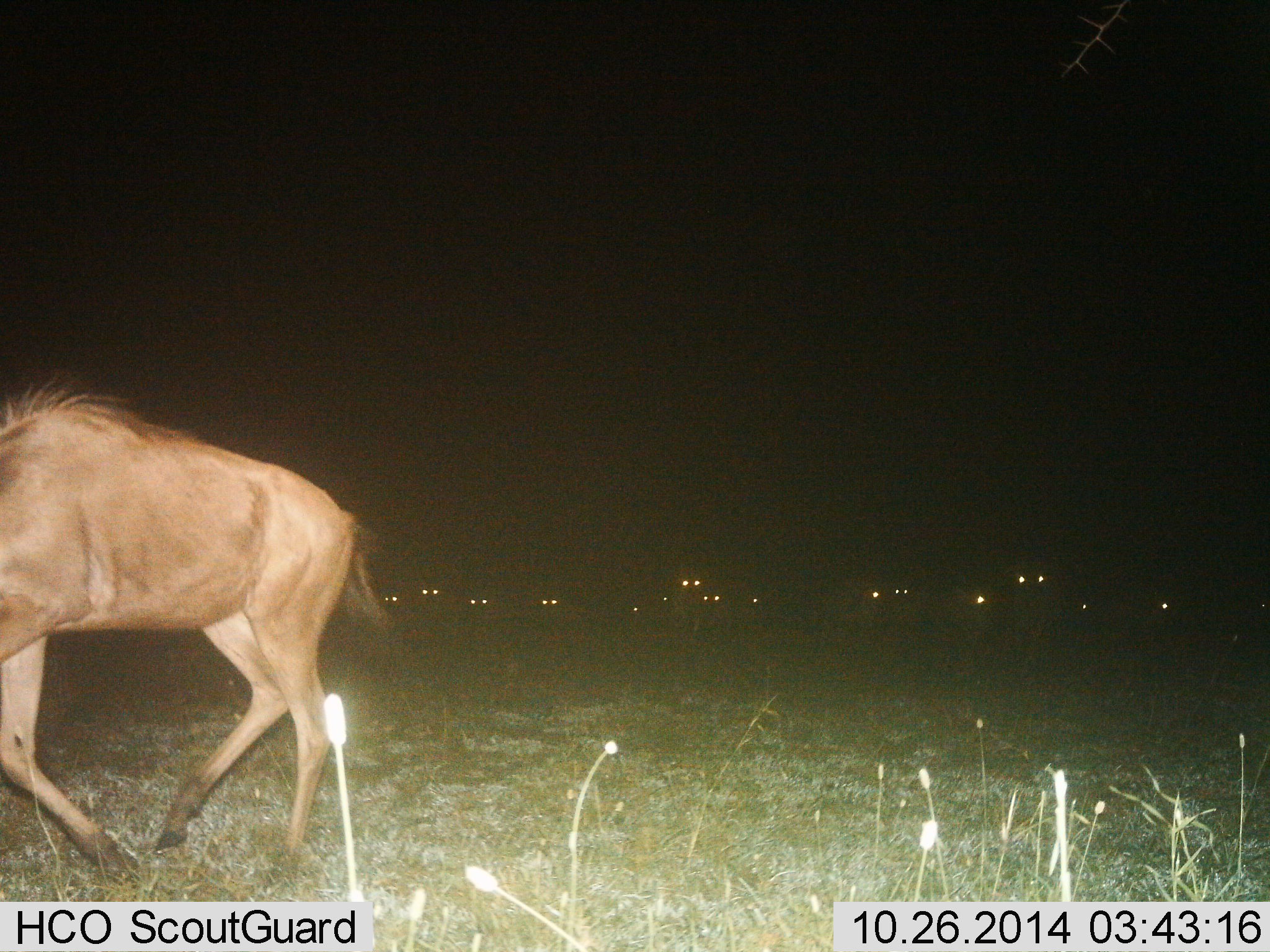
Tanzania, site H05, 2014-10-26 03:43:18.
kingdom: Animalia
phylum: Chordata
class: Mammalia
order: Artiodactyla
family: Bovidae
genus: Connochaetes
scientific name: Connochaetes taurinus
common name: blue wildebeest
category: wildebeest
Wildebeest (blue wildebeest) (Connochaetes taurinus), count 11-50. Behavior (volunteer vote fractions): standing 20%, resting 0%, moving 80%, interacting 0%. Young present (vote fraction): 0%. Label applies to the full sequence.